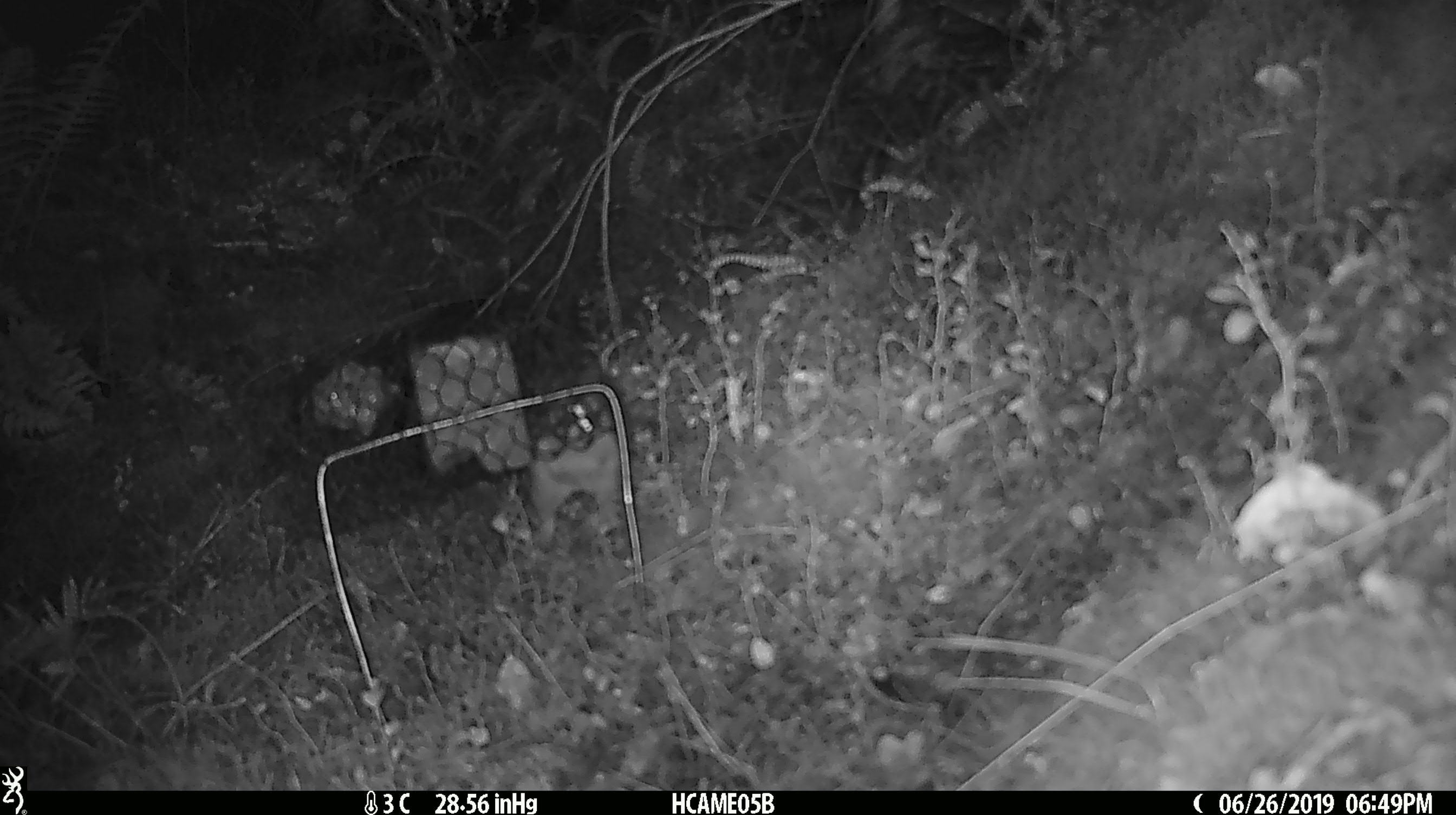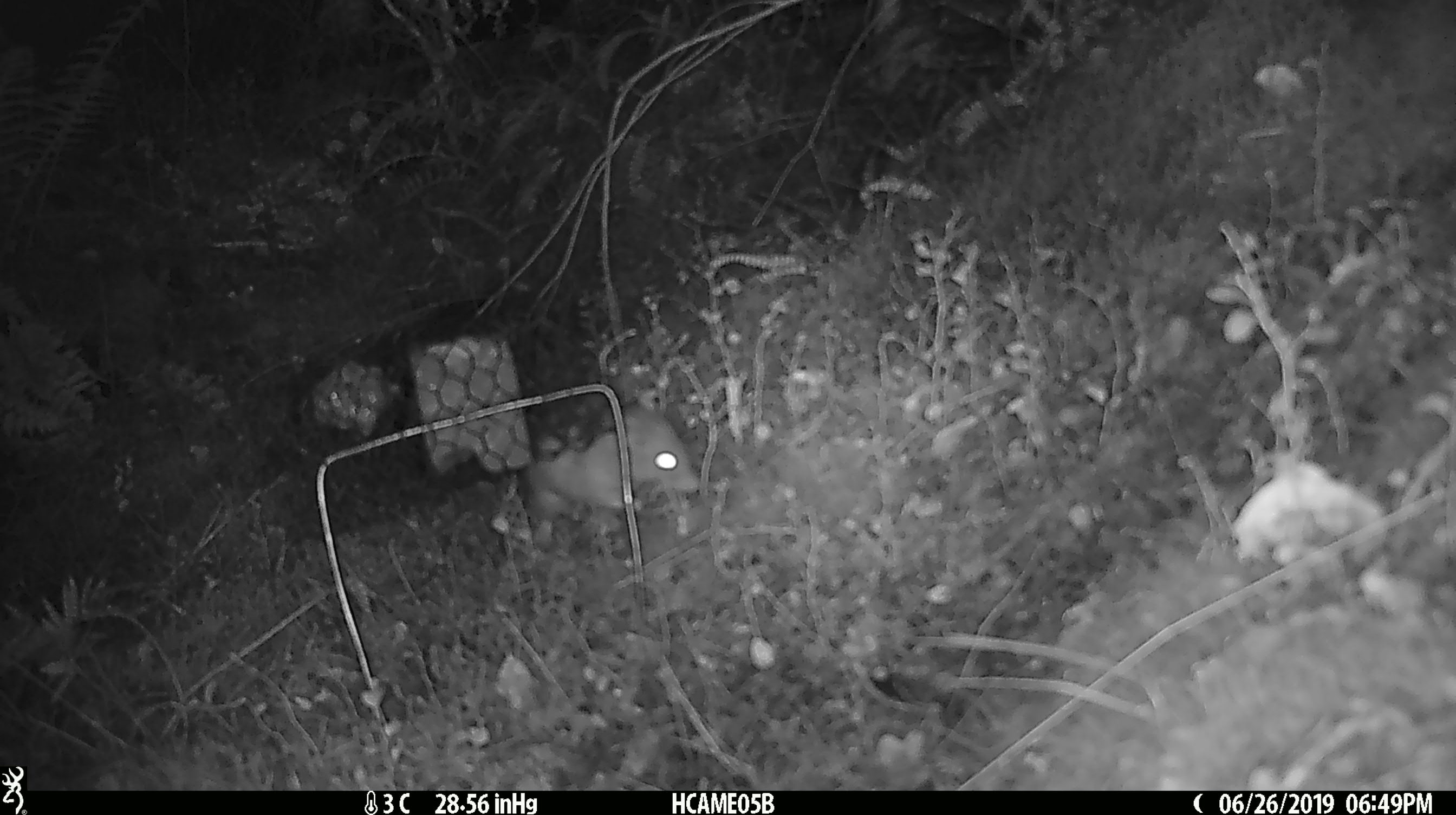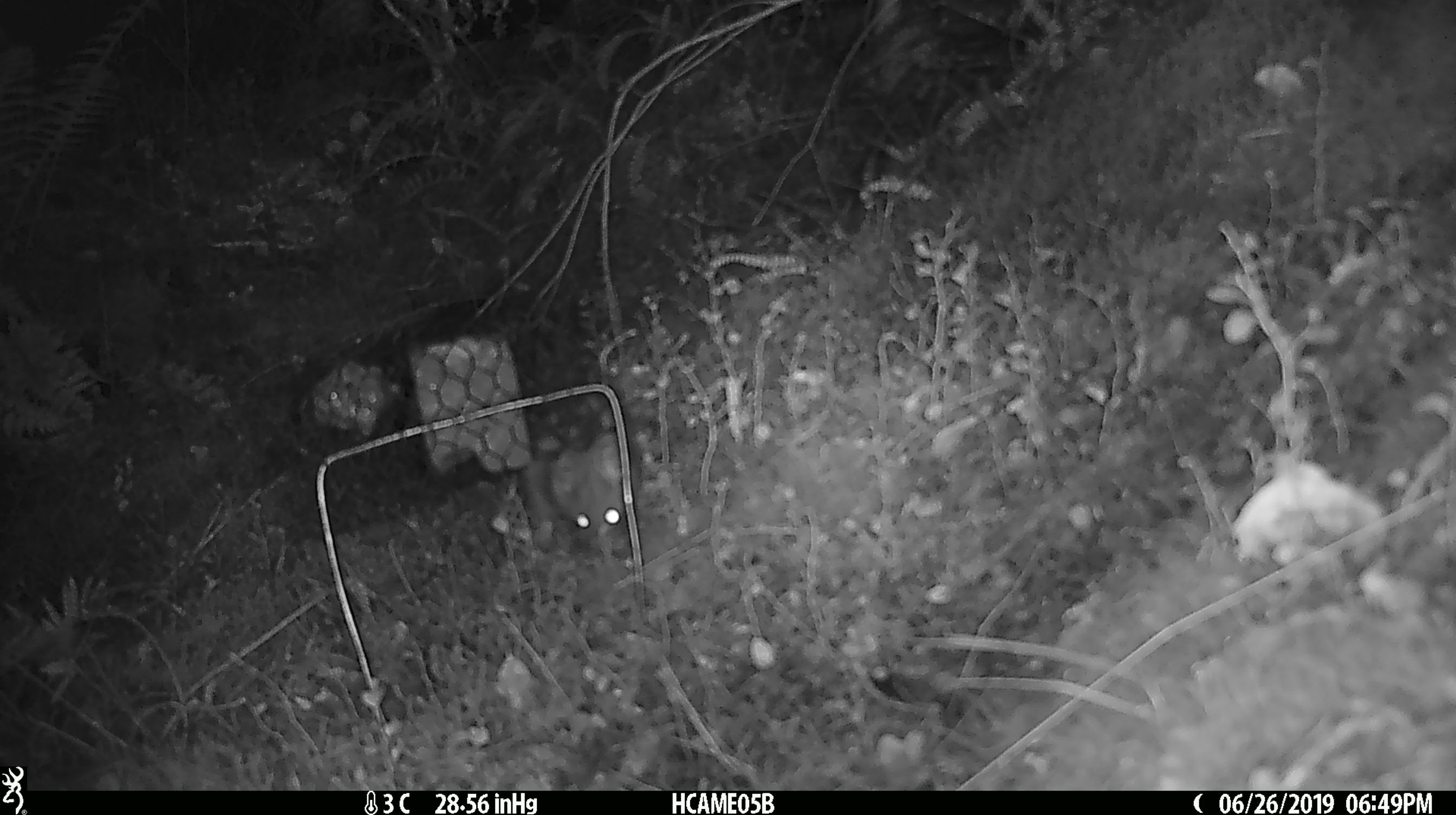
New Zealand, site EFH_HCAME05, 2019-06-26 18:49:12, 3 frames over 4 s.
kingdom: Animalia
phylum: Chordata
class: Mammalia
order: Rodentia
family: Muridae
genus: Rattus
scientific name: Rattus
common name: rat